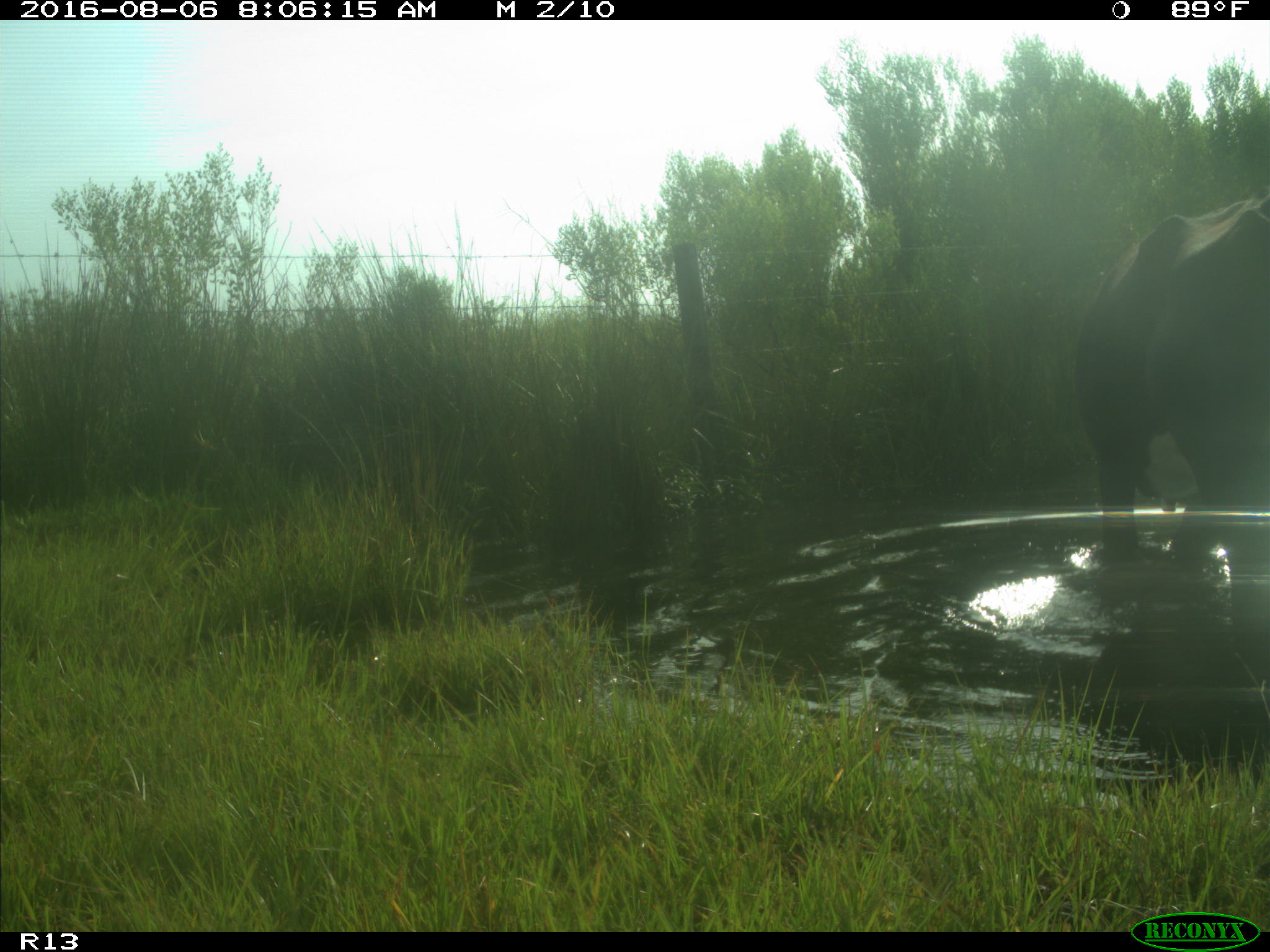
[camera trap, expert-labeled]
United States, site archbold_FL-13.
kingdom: Animalia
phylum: Chordata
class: Mammalia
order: Artiodactyla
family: Bovidae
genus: Bos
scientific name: Bos taurus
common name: domestic cow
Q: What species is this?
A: Bos taurus (domestic cow).